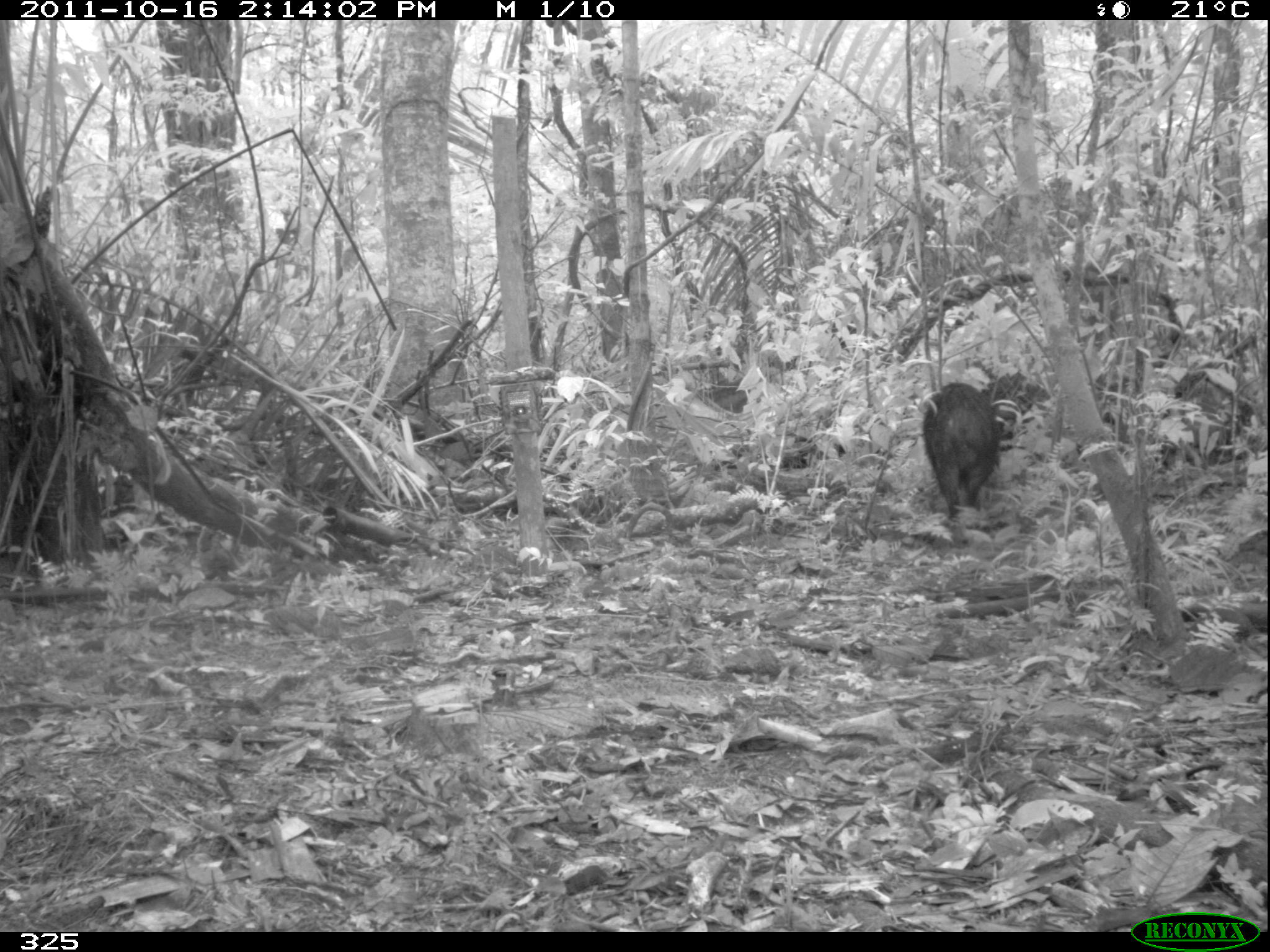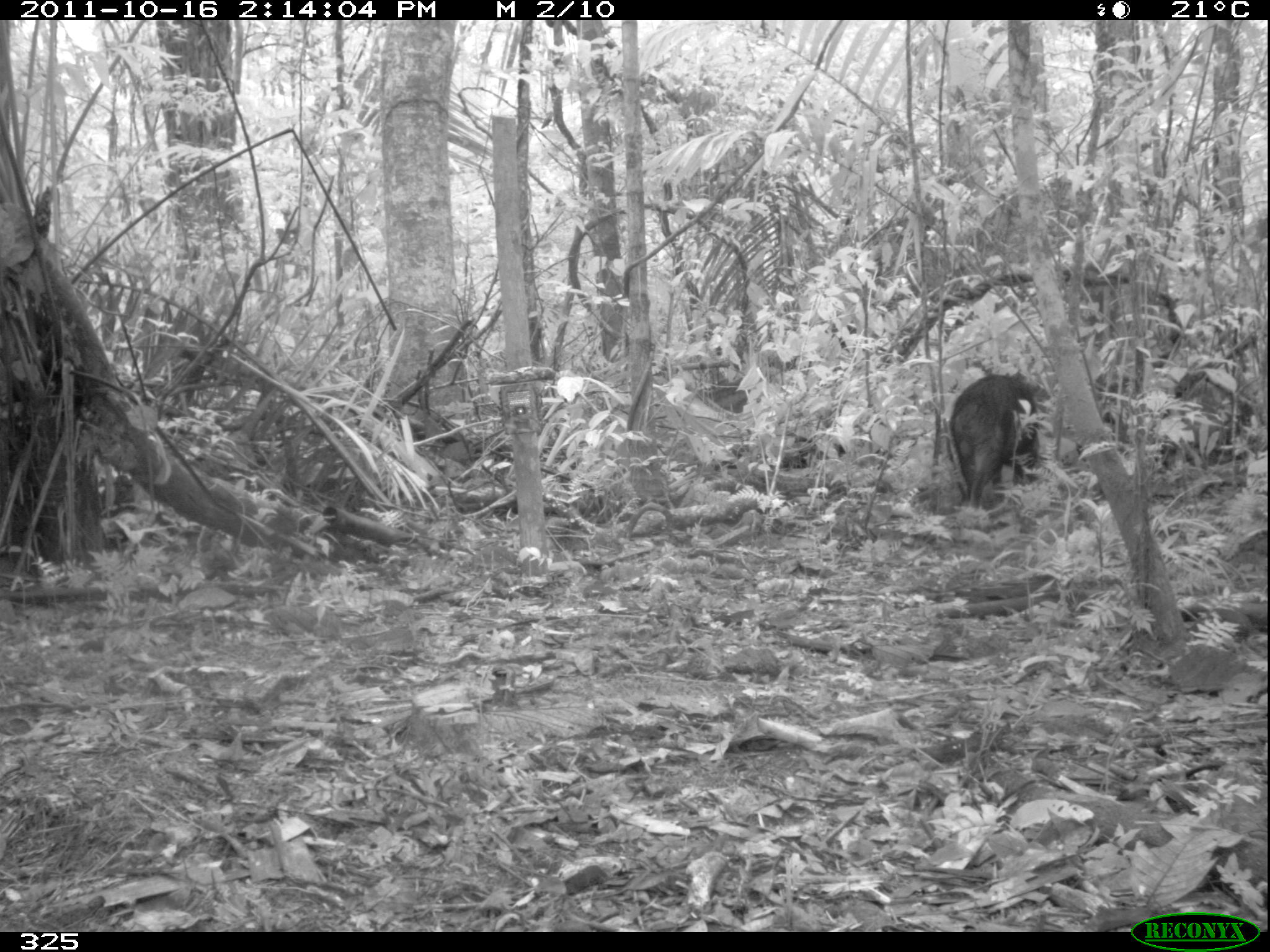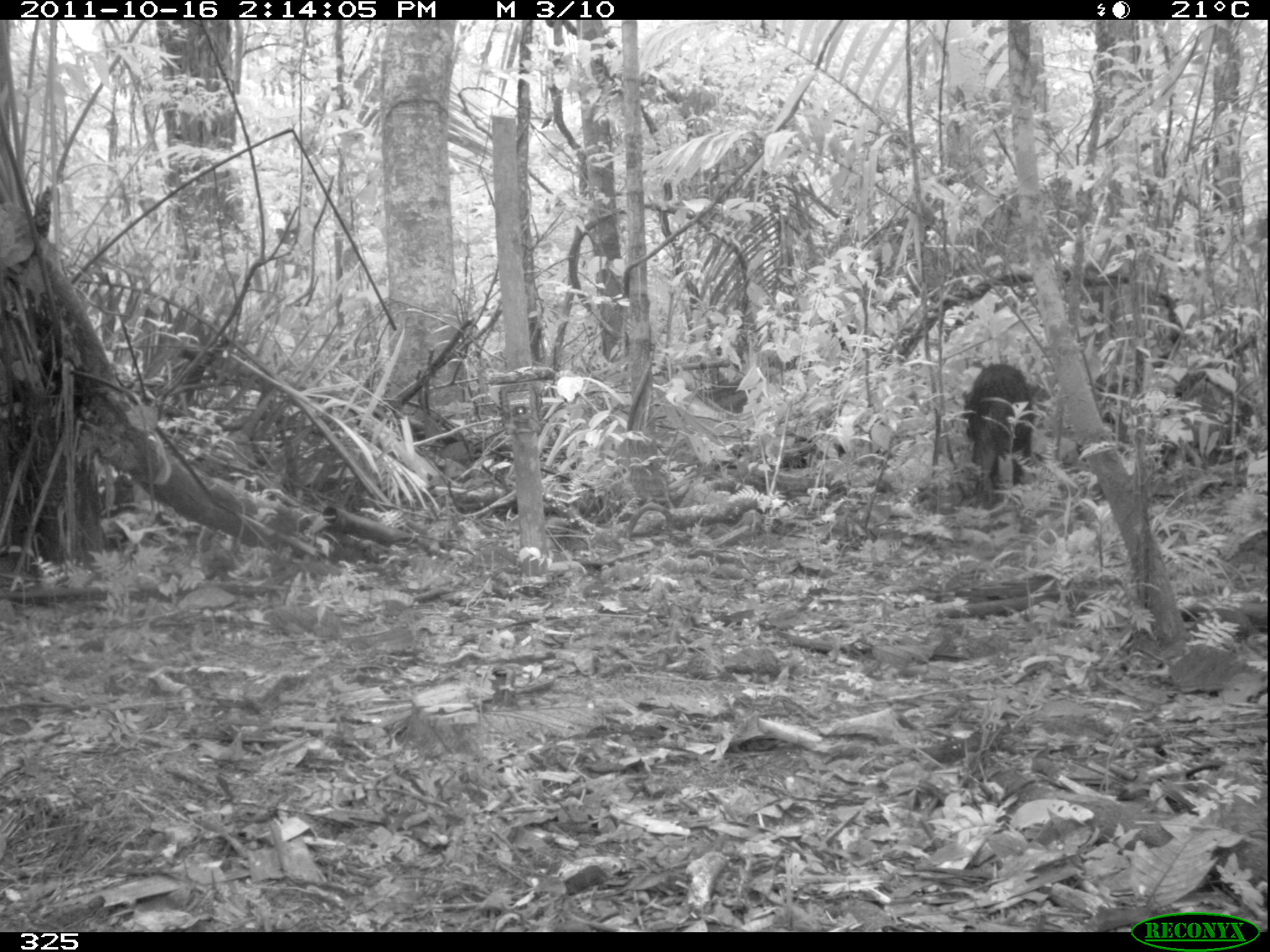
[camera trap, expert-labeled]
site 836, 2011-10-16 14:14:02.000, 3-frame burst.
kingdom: Animalia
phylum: Chordata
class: Mammalia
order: Artiodactyla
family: Tayassuidae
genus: Tayassu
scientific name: Tayassu pecari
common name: white-lipped peccary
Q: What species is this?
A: Tayassu pecari (white-lipped peccary).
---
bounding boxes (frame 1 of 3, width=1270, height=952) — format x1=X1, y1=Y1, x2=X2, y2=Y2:
tayassu pecari: x1=919, y1=381, x2=999, y2=519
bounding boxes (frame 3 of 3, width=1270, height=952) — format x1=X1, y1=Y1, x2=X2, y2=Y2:
tayassu pecari: x1=962, y1=362, x2=1031, y2=507